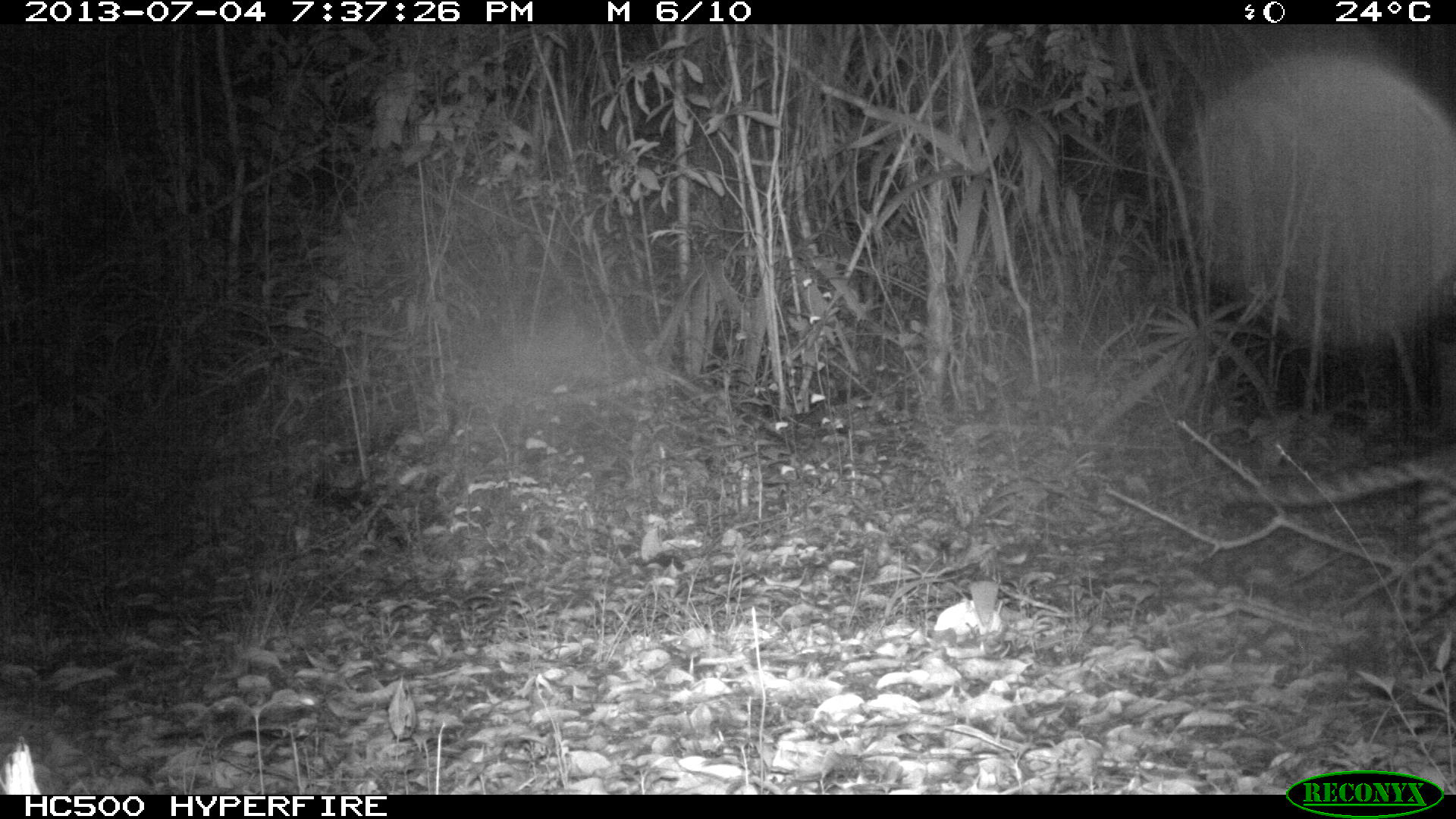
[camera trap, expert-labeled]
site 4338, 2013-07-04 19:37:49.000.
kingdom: Animalia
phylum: Chordata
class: Mammalia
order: Carnivora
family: Felidae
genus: Leopardus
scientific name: Leopardus pardalis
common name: ocelot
Leopardus pardalis (ocelot), count 1, sex female.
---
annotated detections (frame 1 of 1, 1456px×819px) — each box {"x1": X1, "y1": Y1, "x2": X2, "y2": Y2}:
leopardus pardalis: {"x1": 1214, "y1": 443, "x2": 1456, "y2": 677}